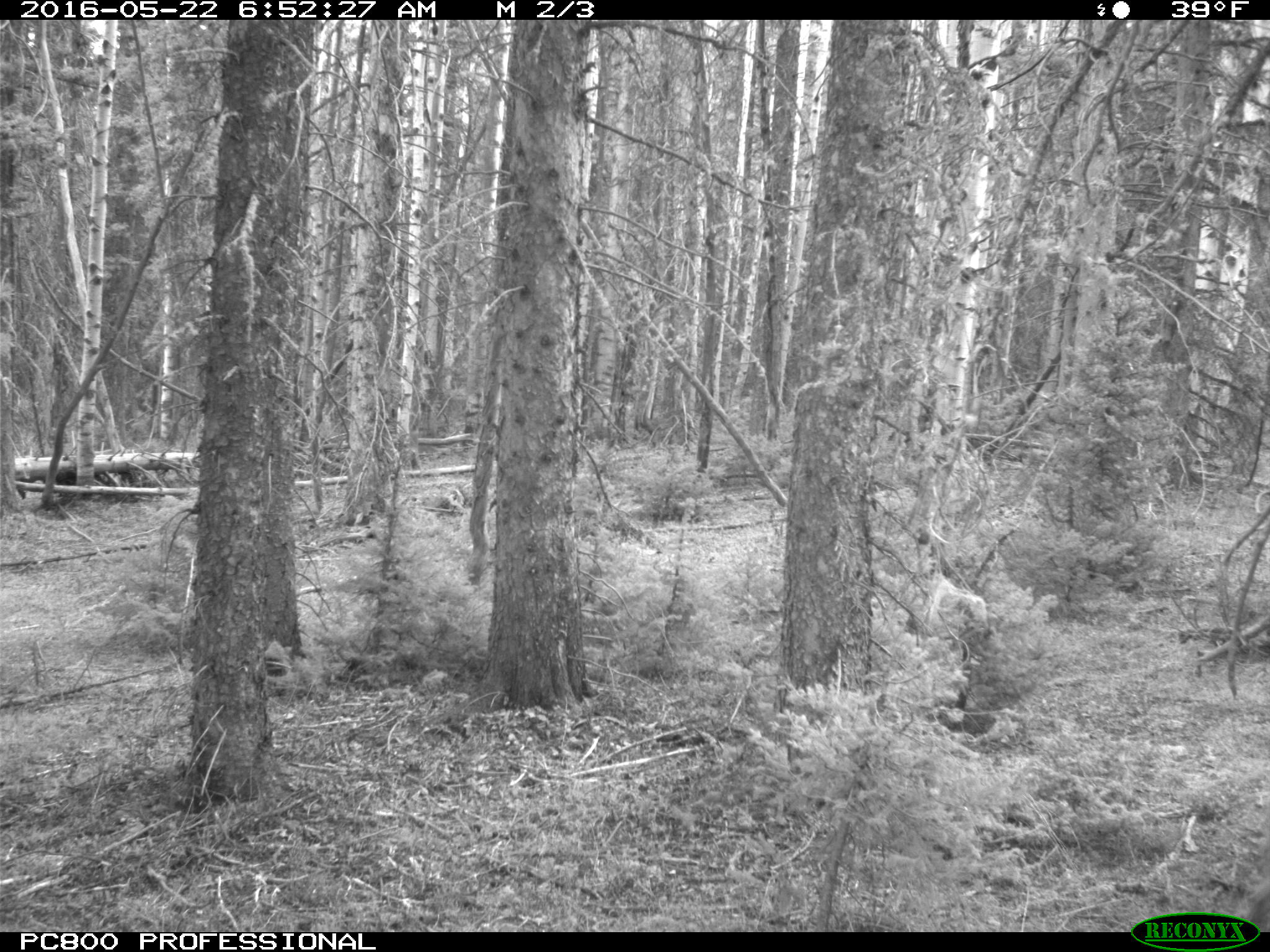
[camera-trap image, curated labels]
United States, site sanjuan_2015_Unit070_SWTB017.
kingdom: Animalia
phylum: Chordata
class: Mammalia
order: Artiodactyla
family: Cervidae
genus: Odocoileus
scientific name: Odocoileus hemionus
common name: mule deer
Odocoileus hemionus (mule deer).